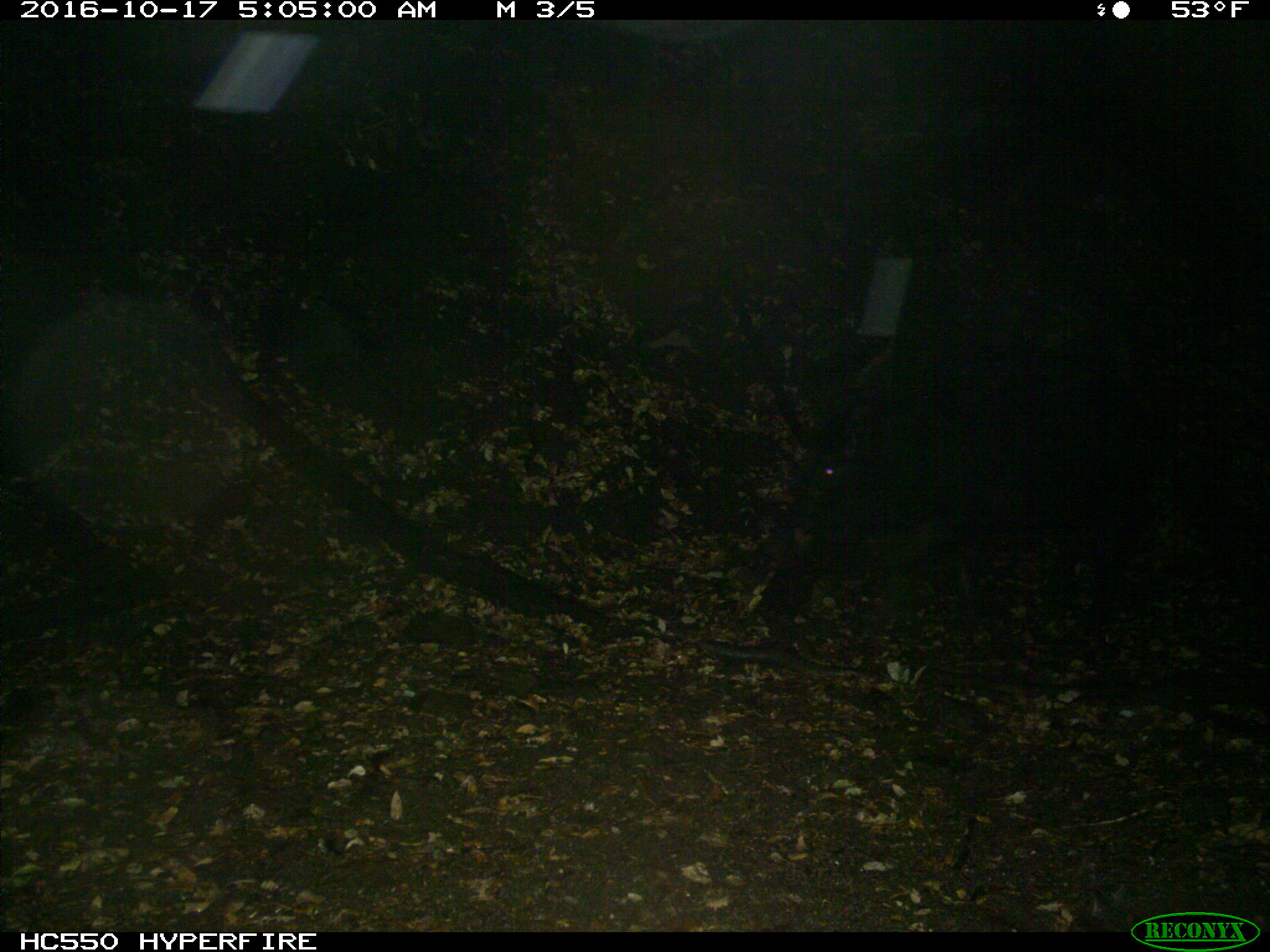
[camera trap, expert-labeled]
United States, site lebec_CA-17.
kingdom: Animalia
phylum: Chordata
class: Mammalia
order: Artiodactyla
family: Suidae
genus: Sus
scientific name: Sus scrofa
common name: wild boar